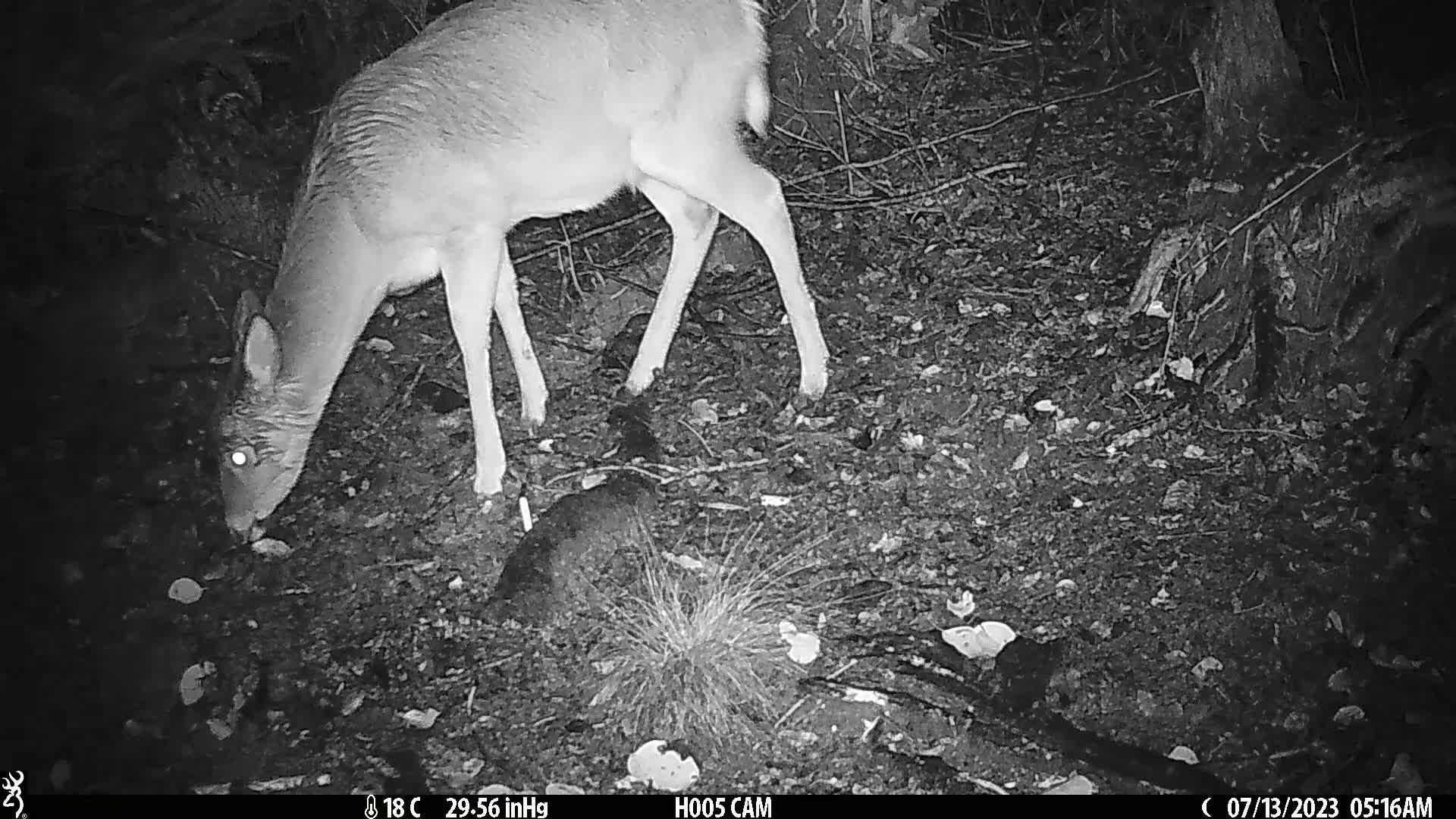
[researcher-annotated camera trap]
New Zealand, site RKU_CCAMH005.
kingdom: Animalia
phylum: Chordata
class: Mammalia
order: Artiodactyla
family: Cervidae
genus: Odocoileus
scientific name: Odocoileus virginianus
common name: white-tailed deer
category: white tailed deer